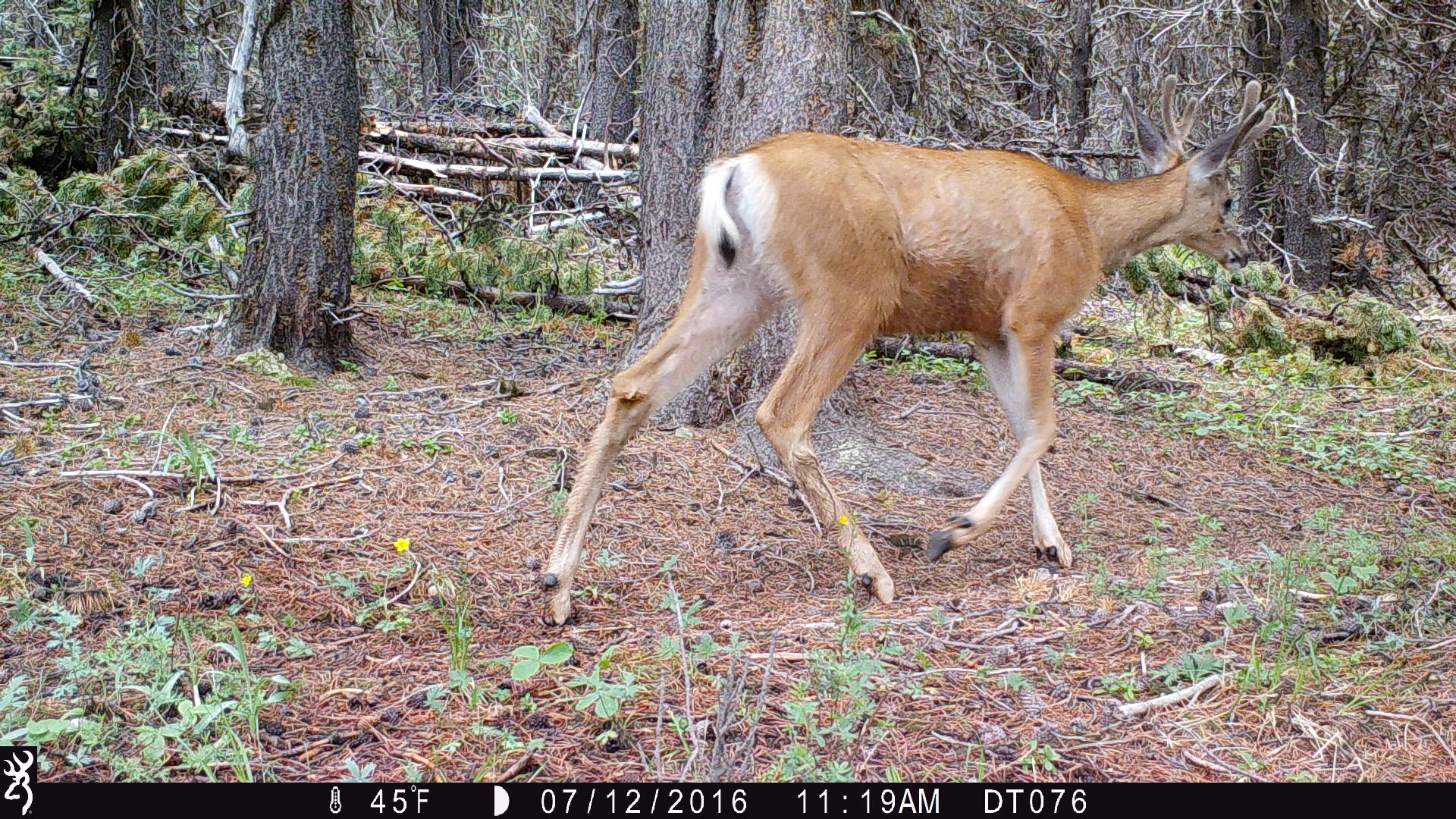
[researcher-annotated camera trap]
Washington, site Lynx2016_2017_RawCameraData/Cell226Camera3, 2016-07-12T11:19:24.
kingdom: Animalia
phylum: Chordata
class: Mammalia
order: Artiodactyla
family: Cervidae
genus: Odocoileus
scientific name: Odocoileus hemionus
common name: mule deer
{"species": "Odocoileus hemionus (mule deer)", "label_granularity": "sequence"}